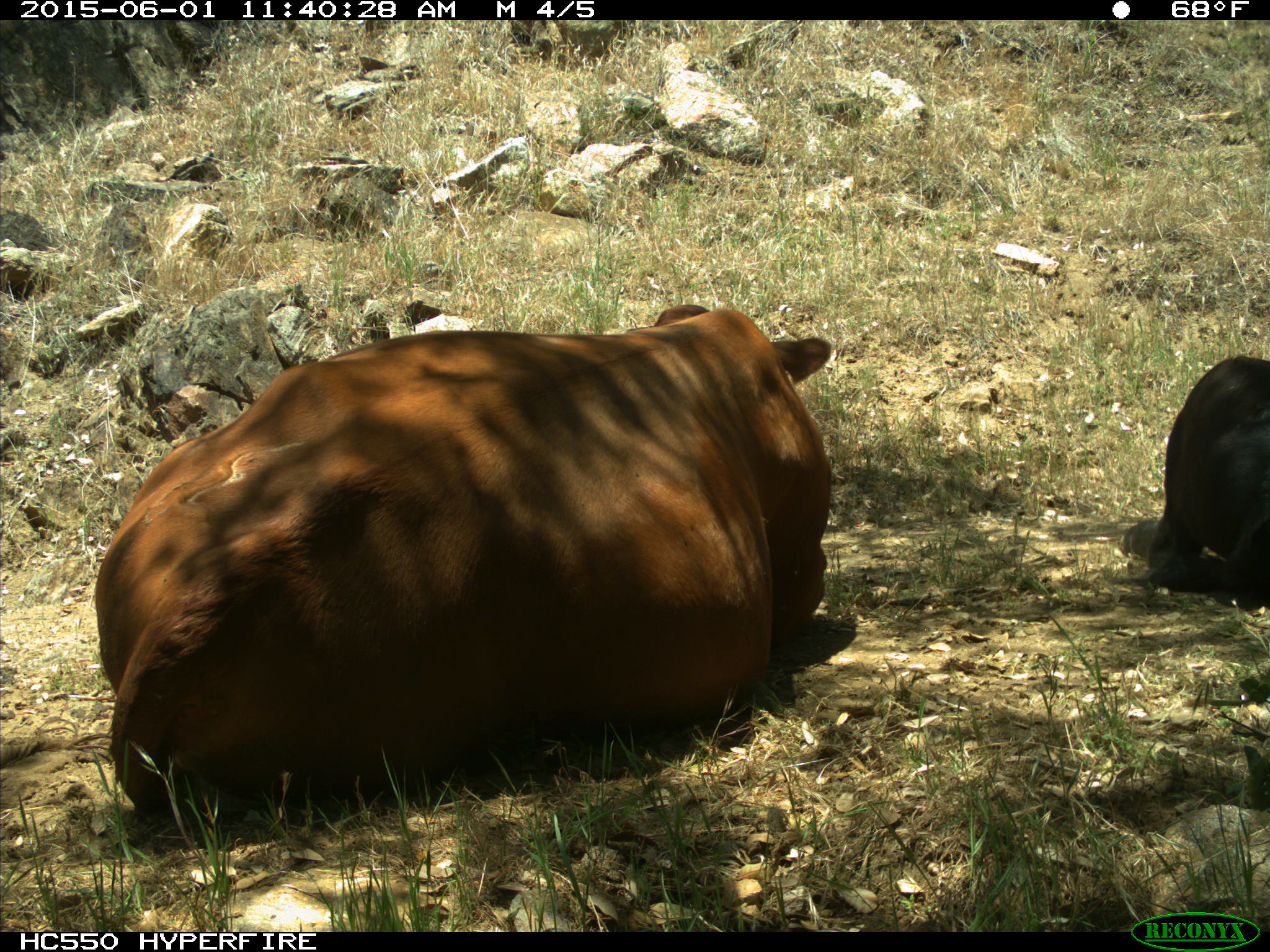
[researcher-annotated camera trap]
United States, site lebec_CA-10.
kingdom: Animalia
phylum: Chordata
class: Mammalia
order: Artiodactyla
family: Bovidae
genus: Bos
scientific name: Bos taurus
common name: domestic cow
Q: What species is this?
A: Bos taurus (domestic cow).